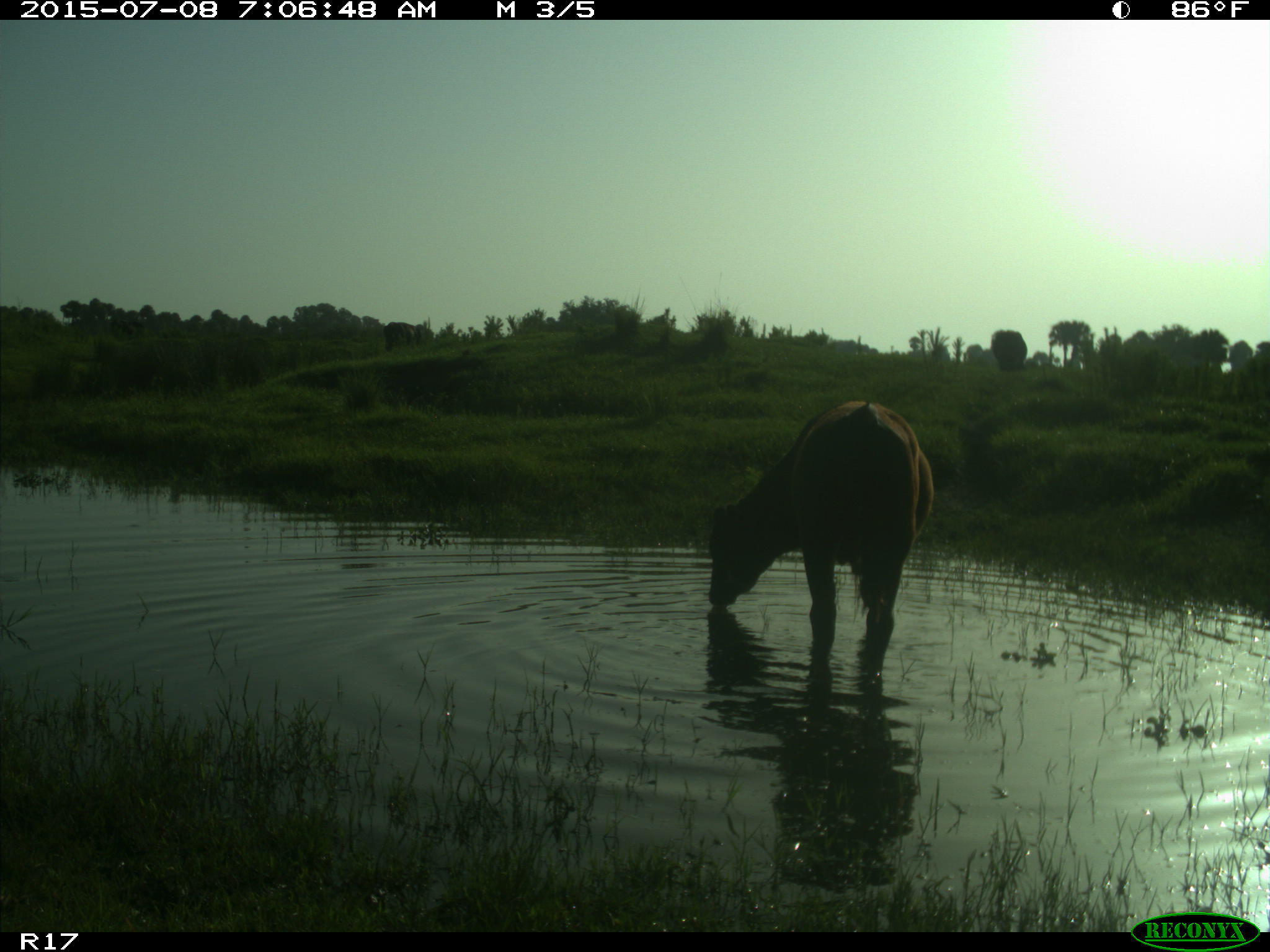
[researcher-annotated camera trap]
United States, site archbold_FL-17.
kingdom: Animalia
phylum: Chordata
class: Mammalia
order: Artiodactyla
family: Bovidae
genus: Bos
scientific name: Bos taurus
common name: domestic cow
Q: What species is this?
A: Bos taurus (domestic cow).